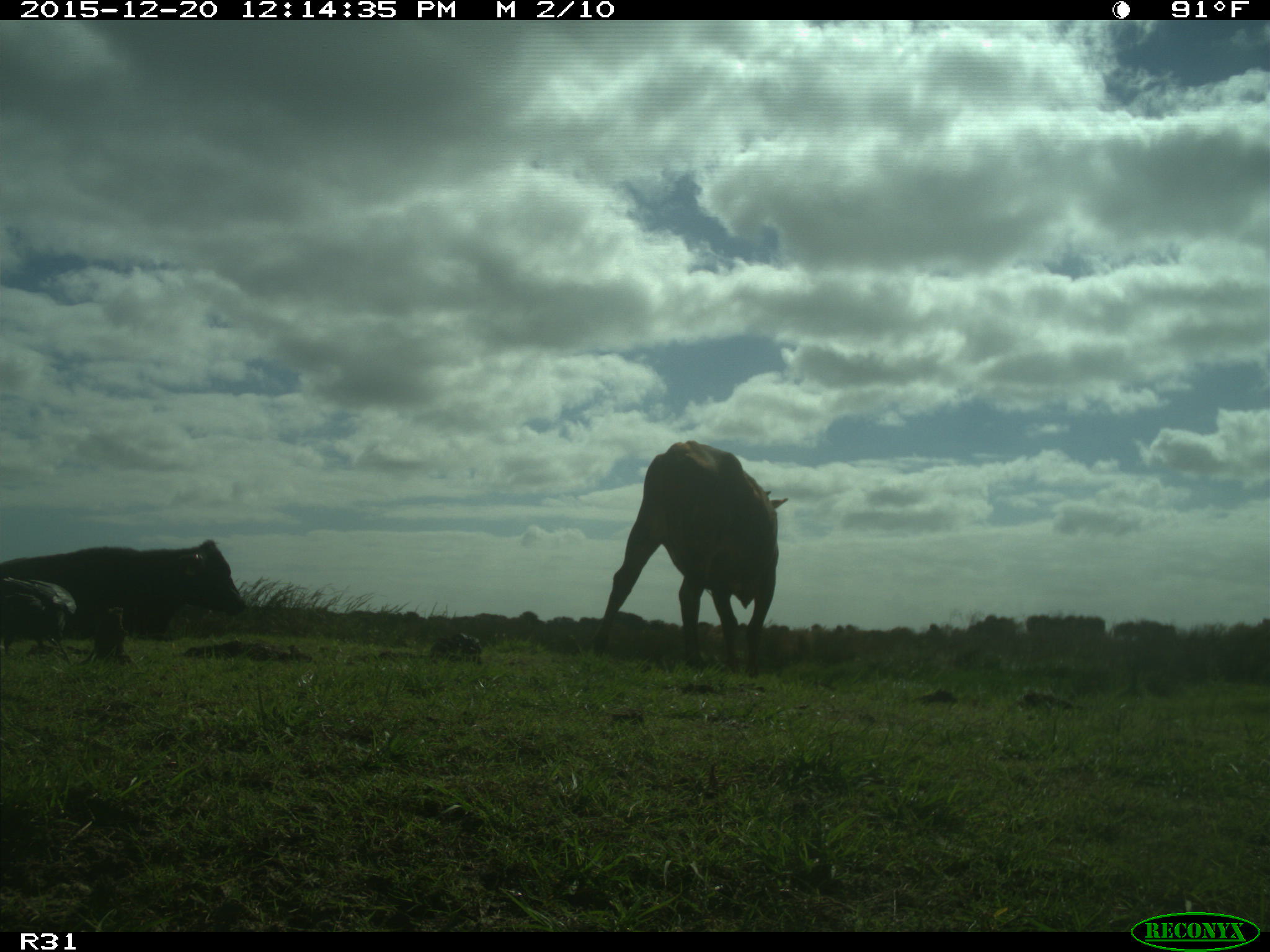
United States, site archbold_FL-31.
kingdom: Animalia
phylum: Chordata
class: Mammalia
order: Artiodactyla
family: Bovidae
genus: Bos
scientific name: Bos taurus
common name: domestic cow